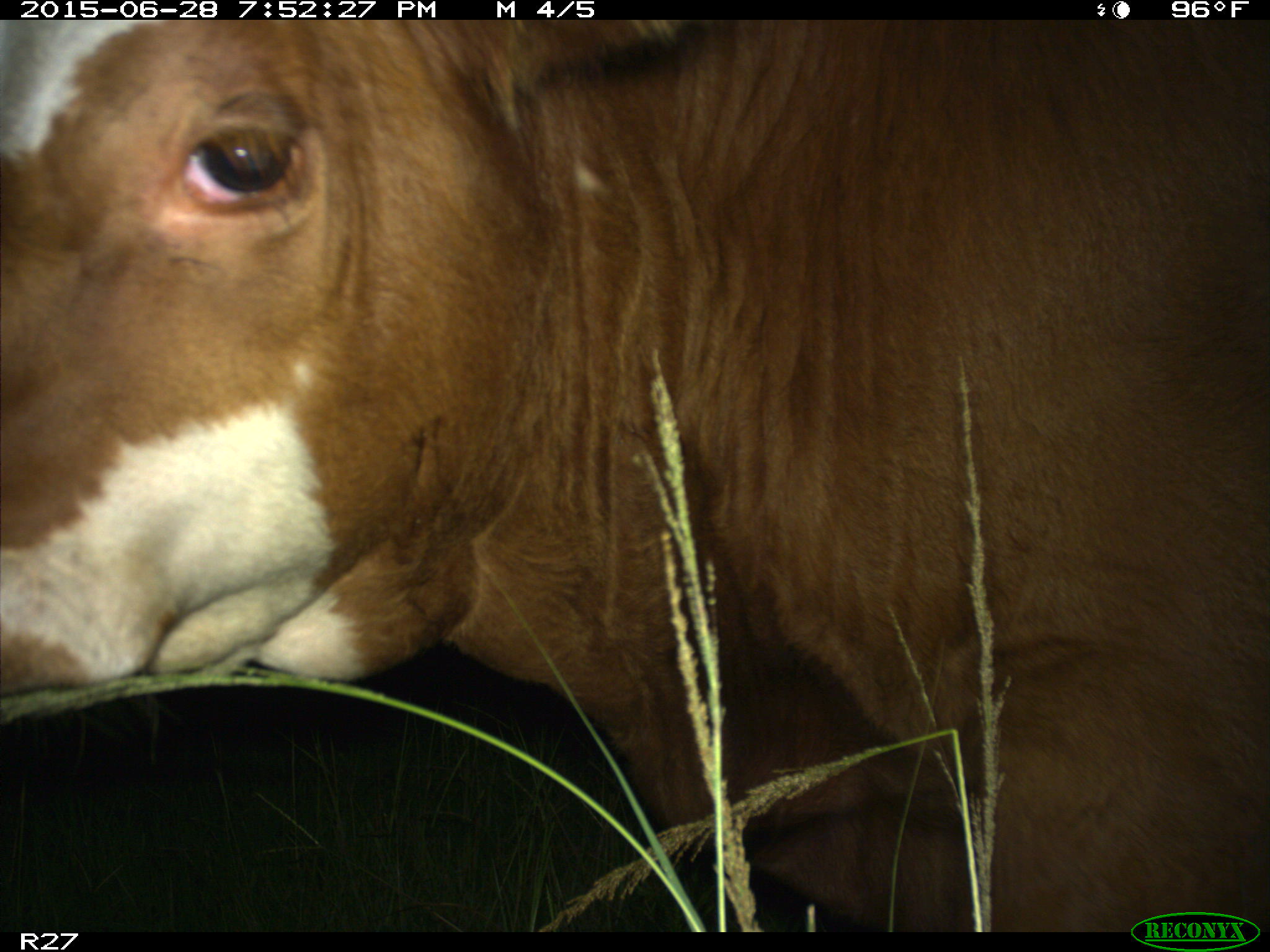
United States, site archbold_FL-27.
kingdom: Animalia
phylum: Chordata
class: Mammalia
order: Artiodactyla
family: Bovidae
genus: Bos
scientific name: Bos taurus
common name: domestic cow